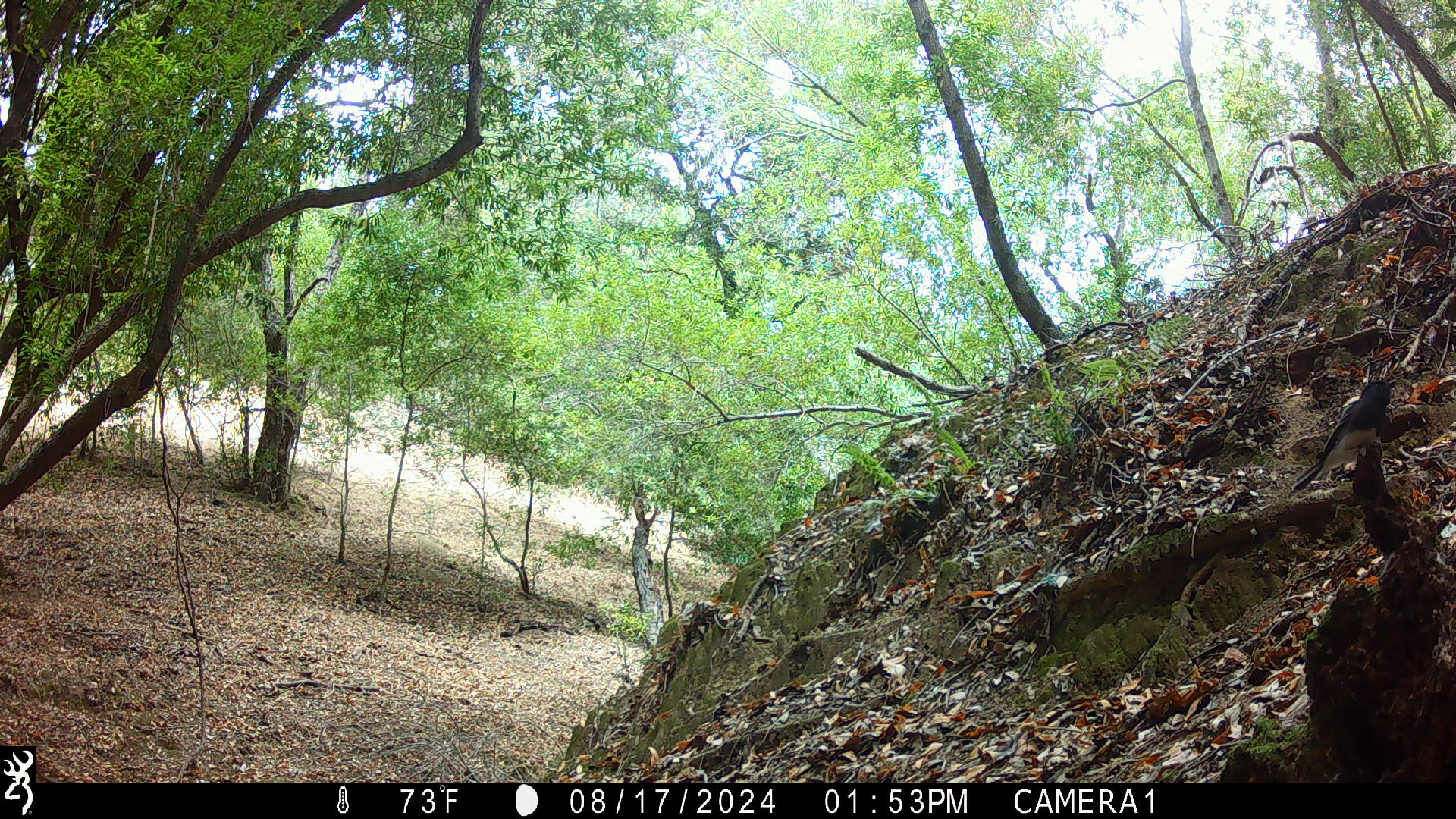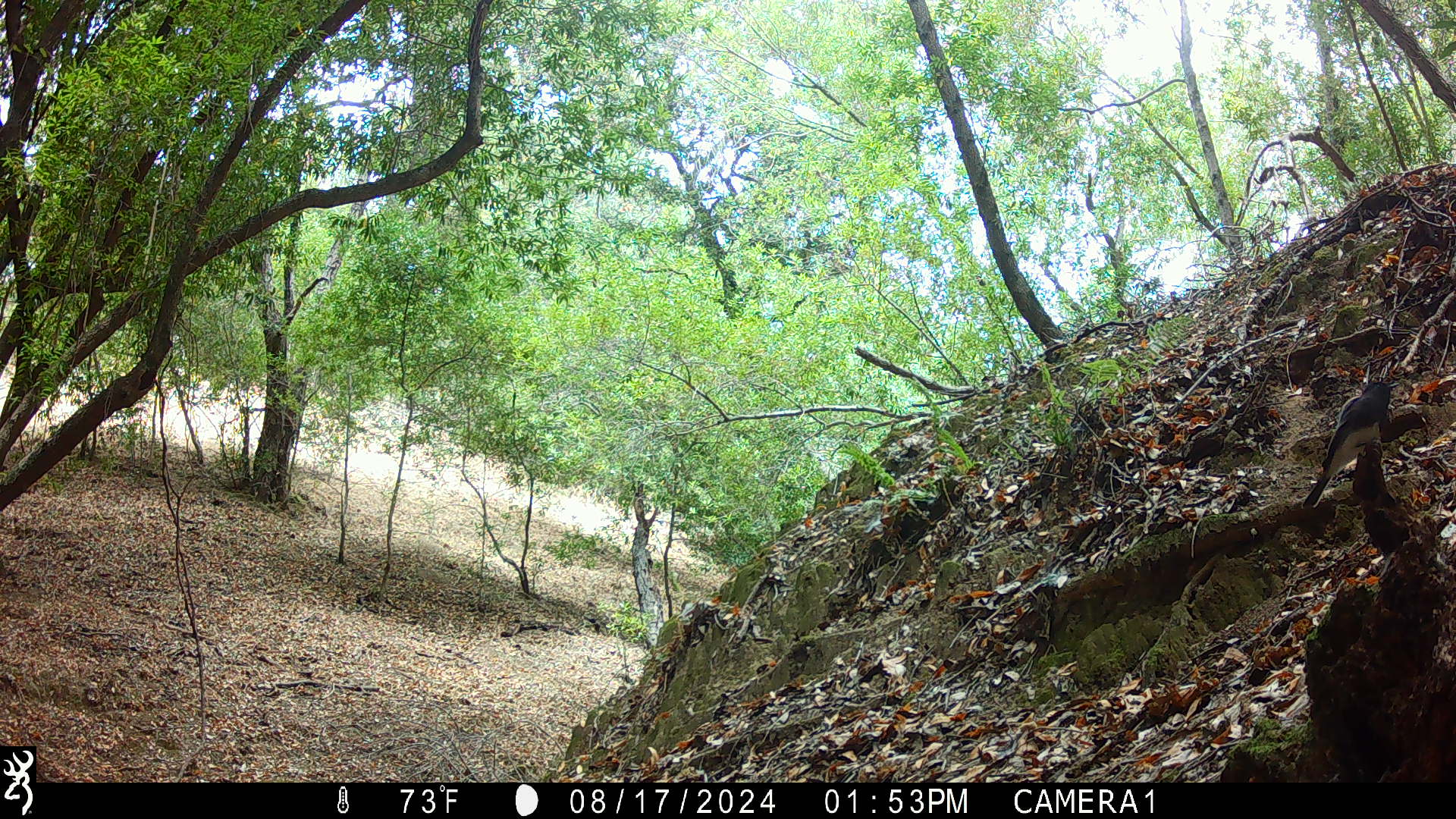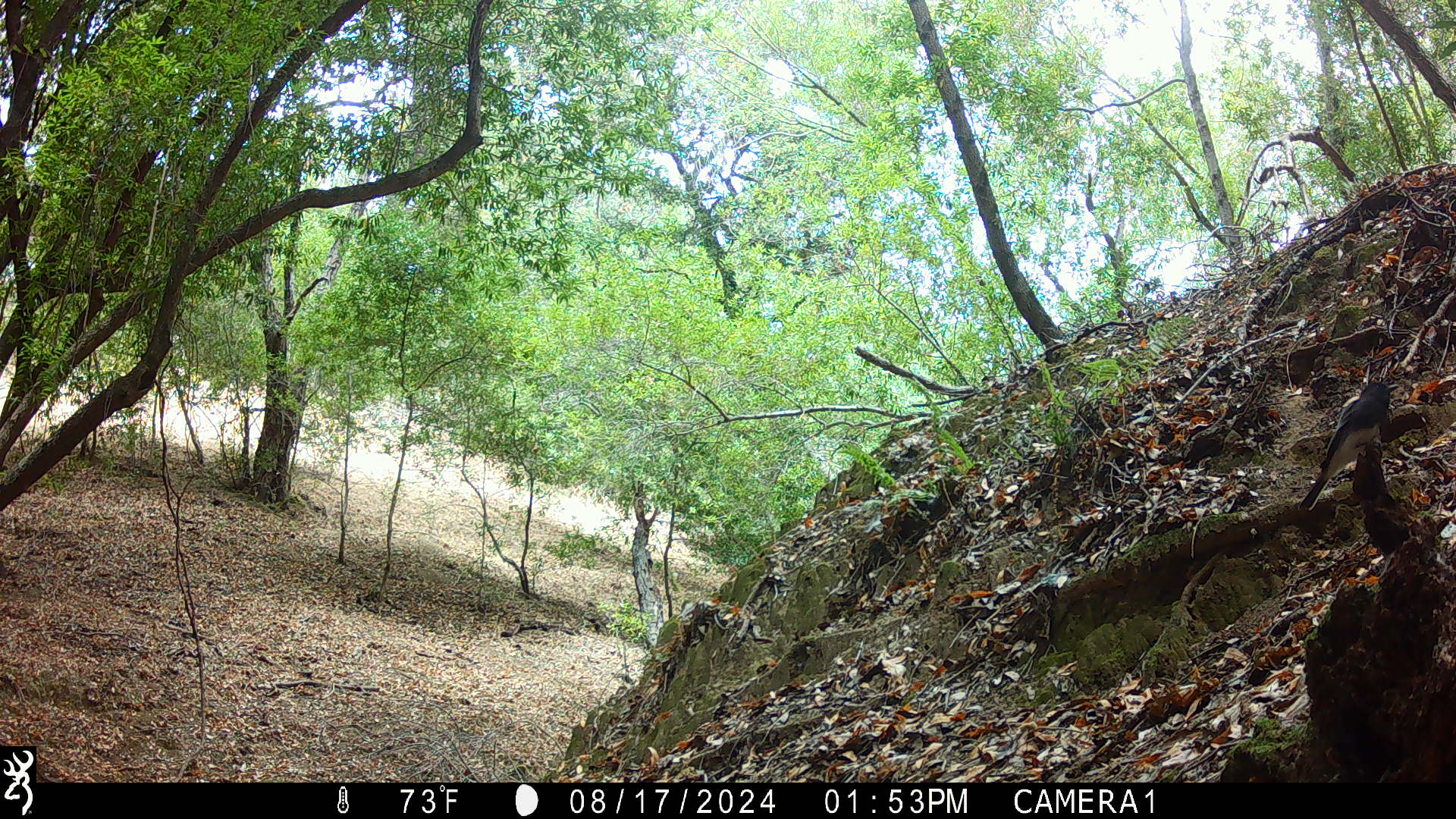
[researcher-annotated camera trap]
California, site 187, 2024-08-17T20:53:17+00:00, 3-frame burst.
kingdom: Animalia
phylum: Chordata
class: Aves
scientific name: Aves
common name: bird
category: unknown bird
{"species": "unknown bird (bird) (Aves)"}